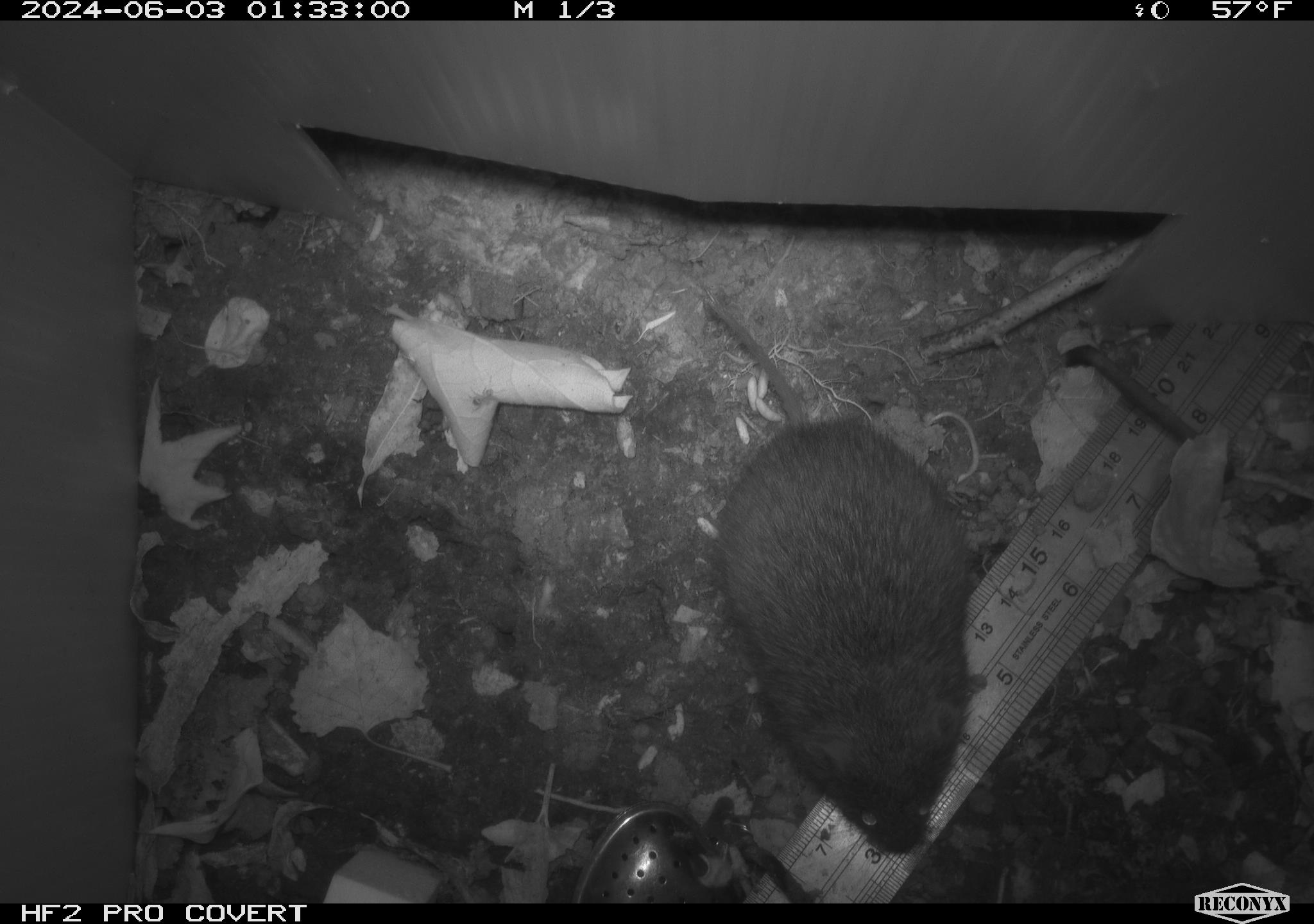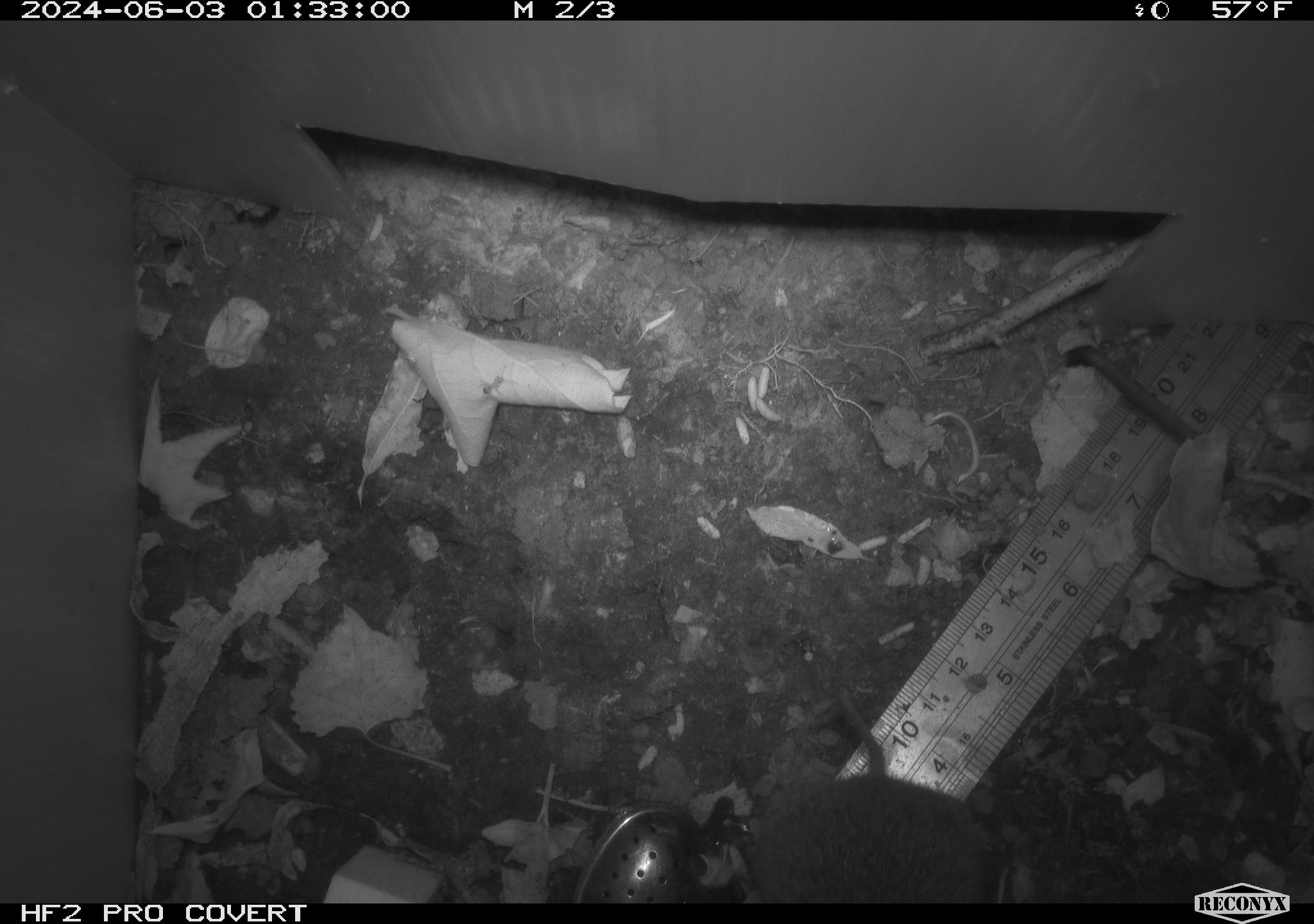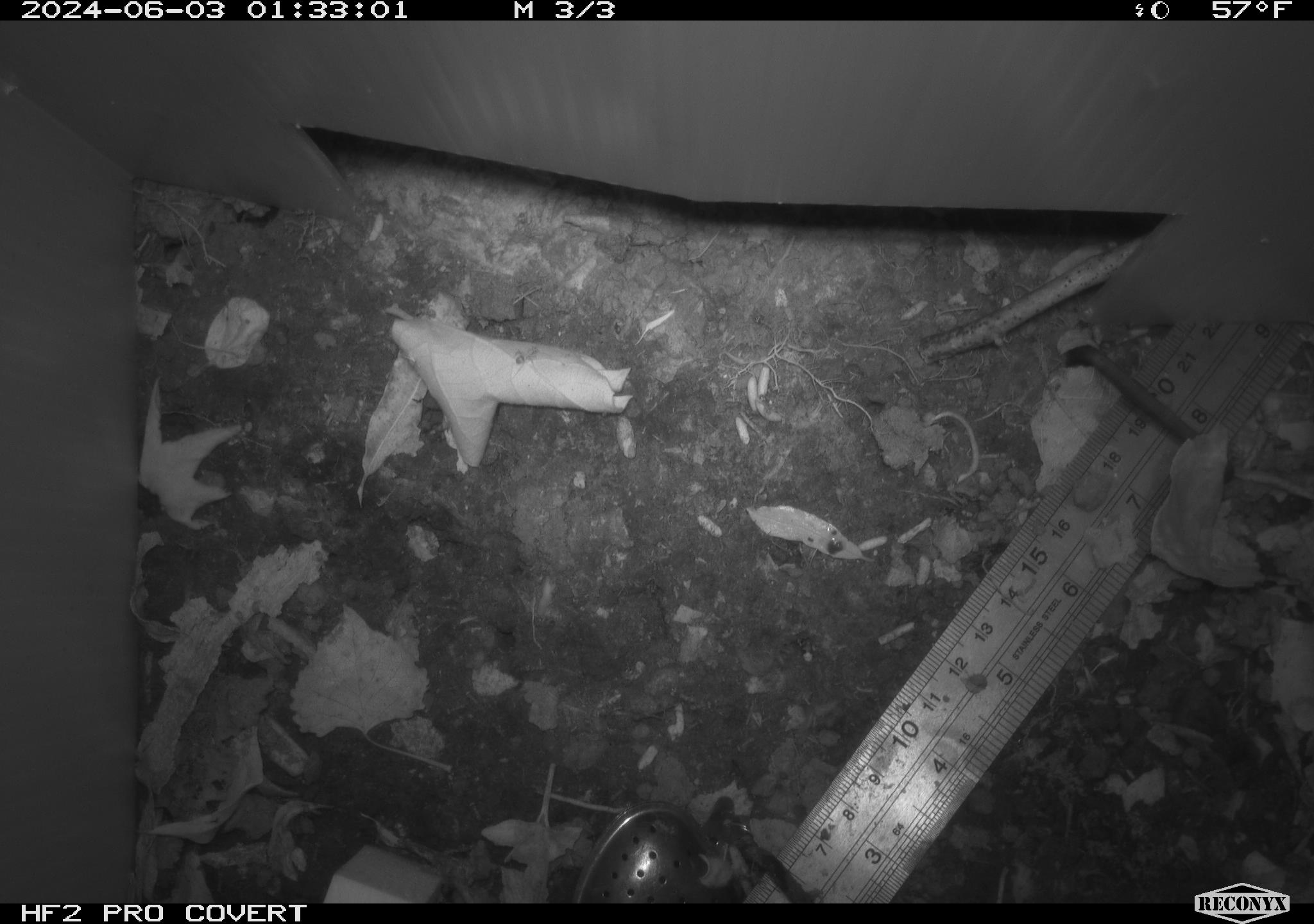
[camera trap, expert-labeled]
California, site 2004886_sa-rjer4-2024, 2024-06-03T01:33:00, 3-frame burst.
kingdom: Animalia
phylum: Chordata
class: Mammalia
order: Rodentia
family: Cricetidae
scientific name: Arvicolinae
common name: voles, lemmings, and muskrats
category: arvicolinae subfamily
Arvicolinae subfamily (voles, lemmings, and muskrats) (Arvicolinae).